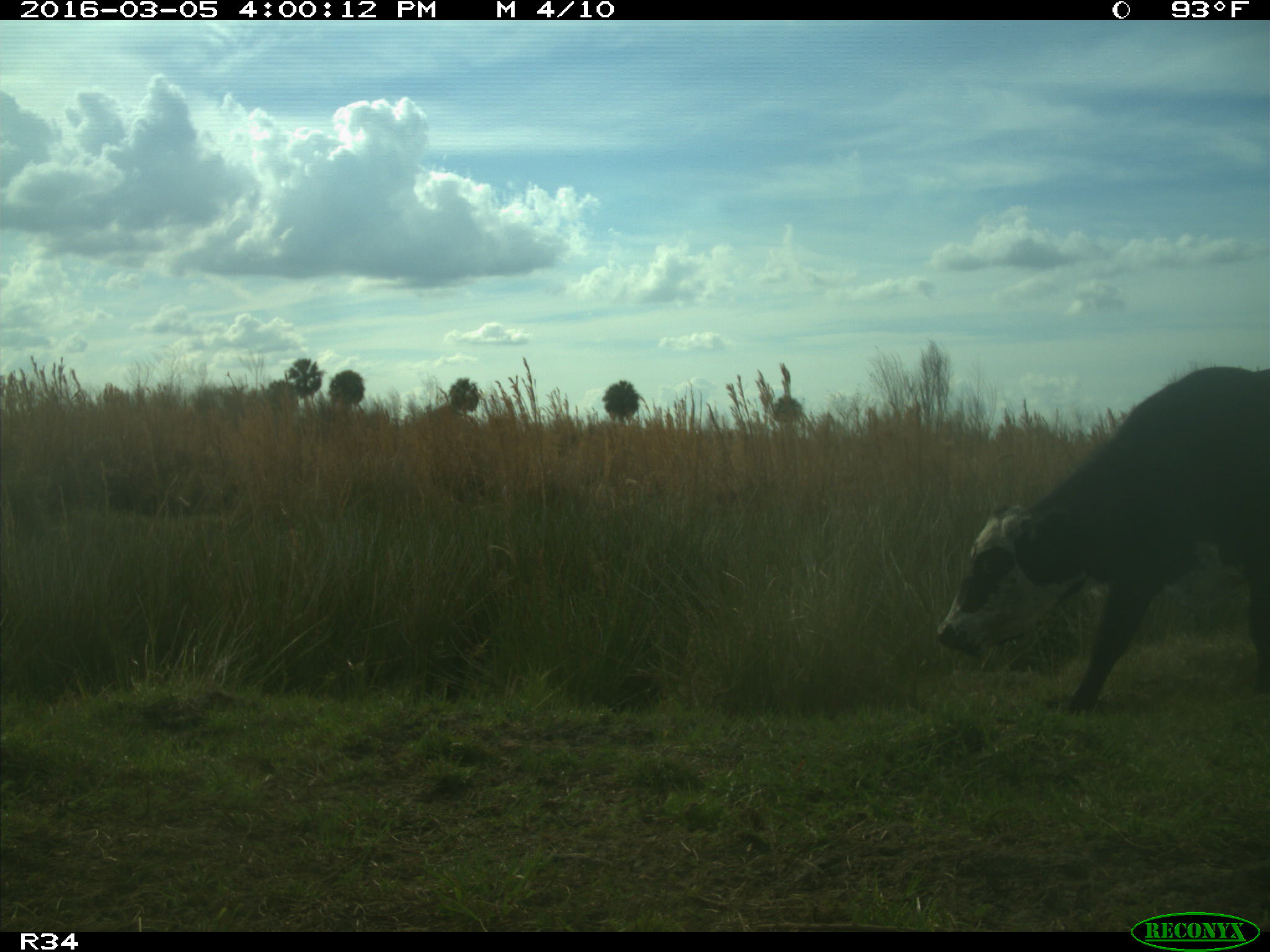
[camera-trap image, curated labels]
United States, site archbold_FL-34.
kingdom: Animalia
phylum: Chordata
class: Mammalia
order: Artiodactyla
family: Bovidae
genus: Bos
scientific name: Bos taurus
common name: domestic cow